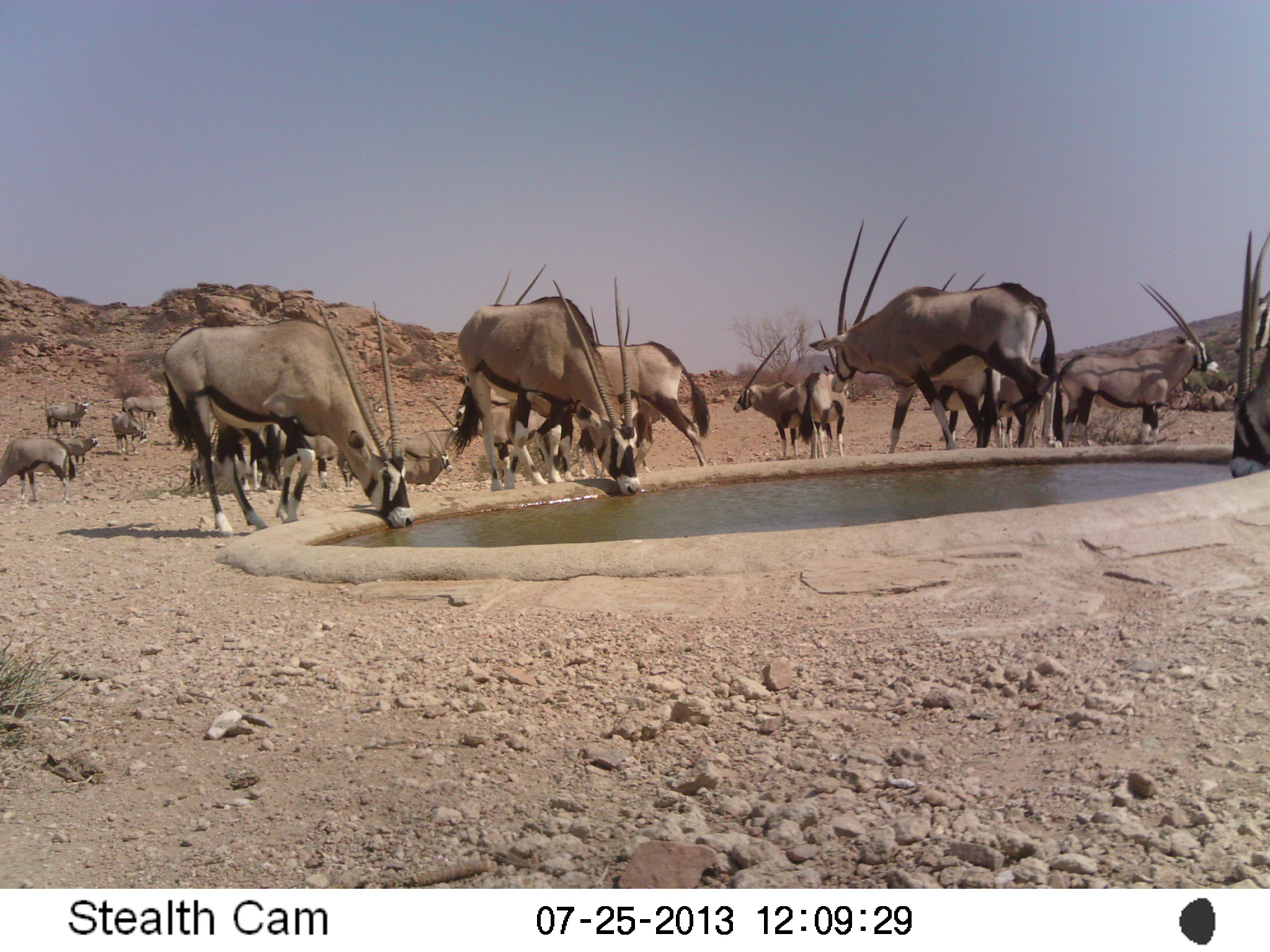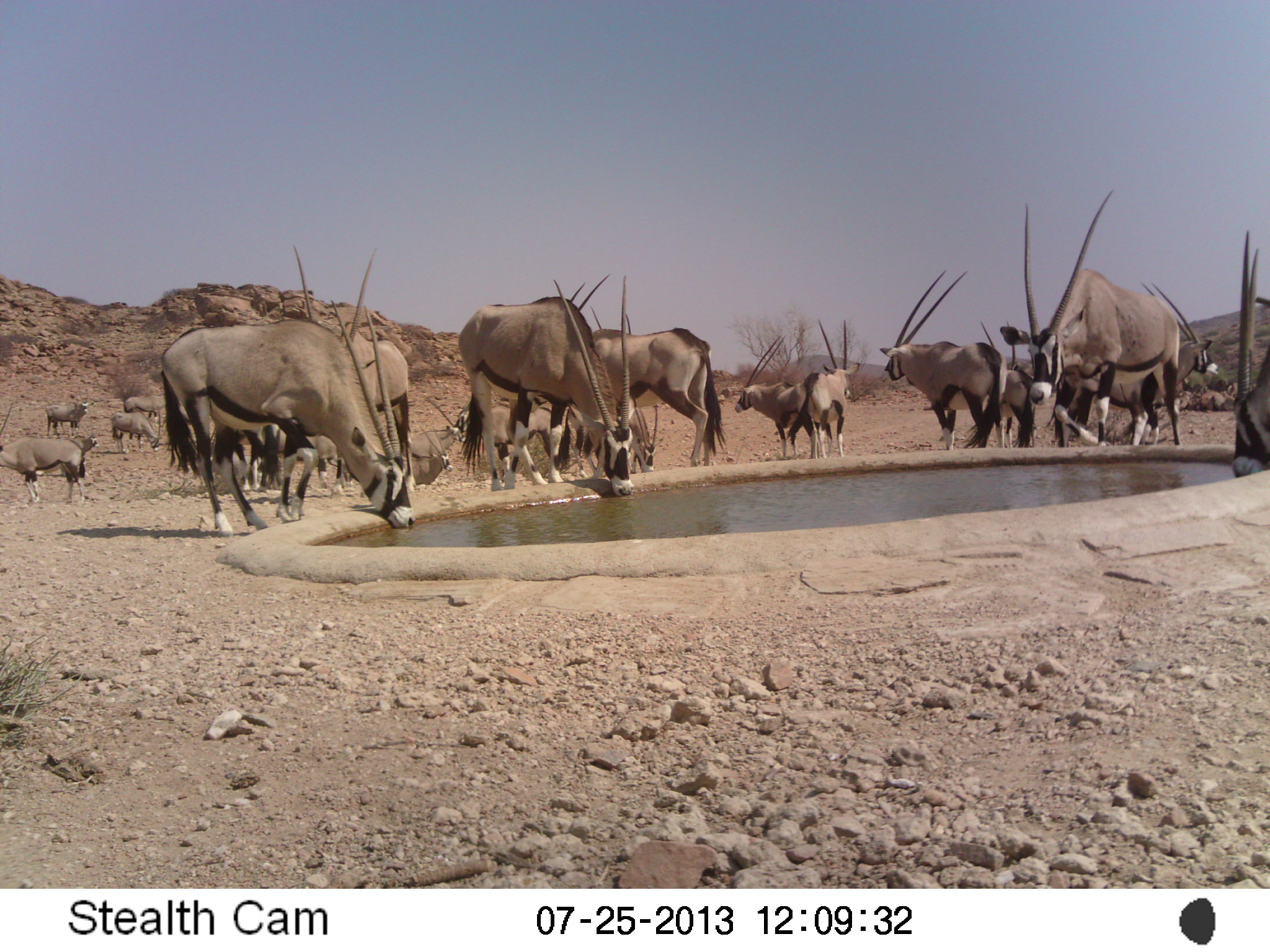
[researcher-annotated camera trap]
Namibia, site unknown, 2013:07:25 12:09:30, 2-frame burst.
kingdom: Animalia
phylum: Chordata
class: Mammalia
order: Artiodactyla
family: Bovidae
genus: Oryx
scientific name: Oryx gazella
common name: gemsbok